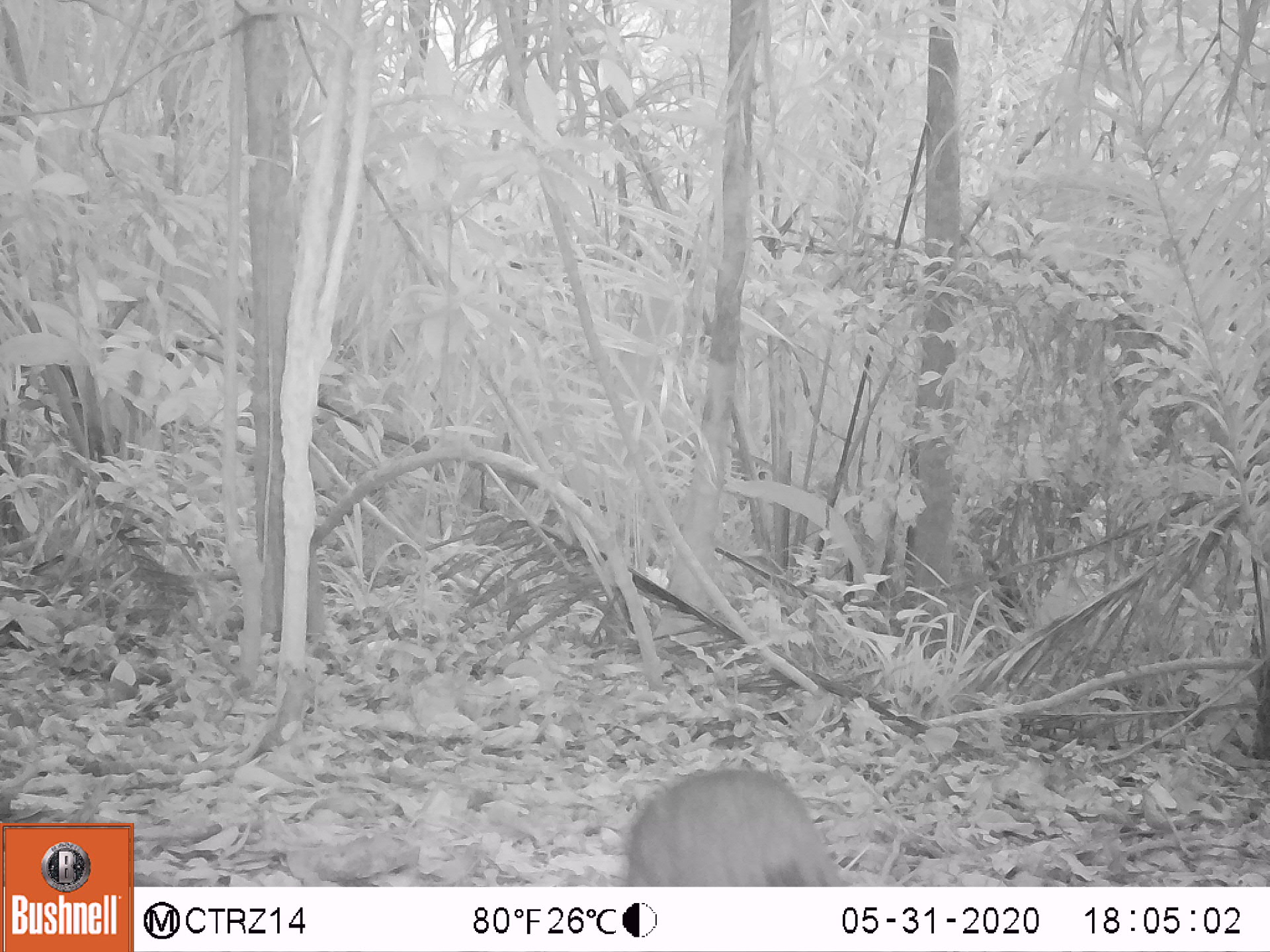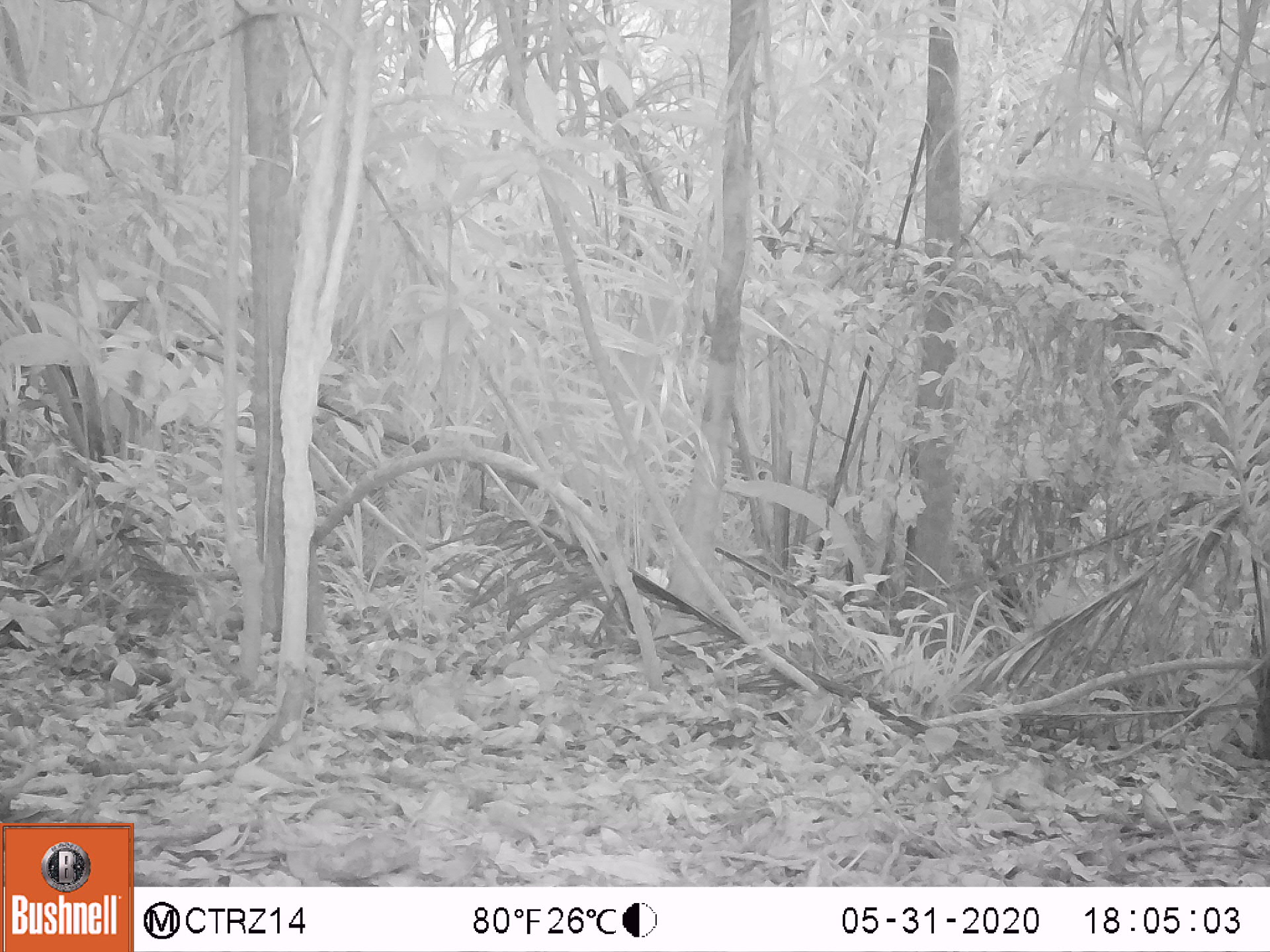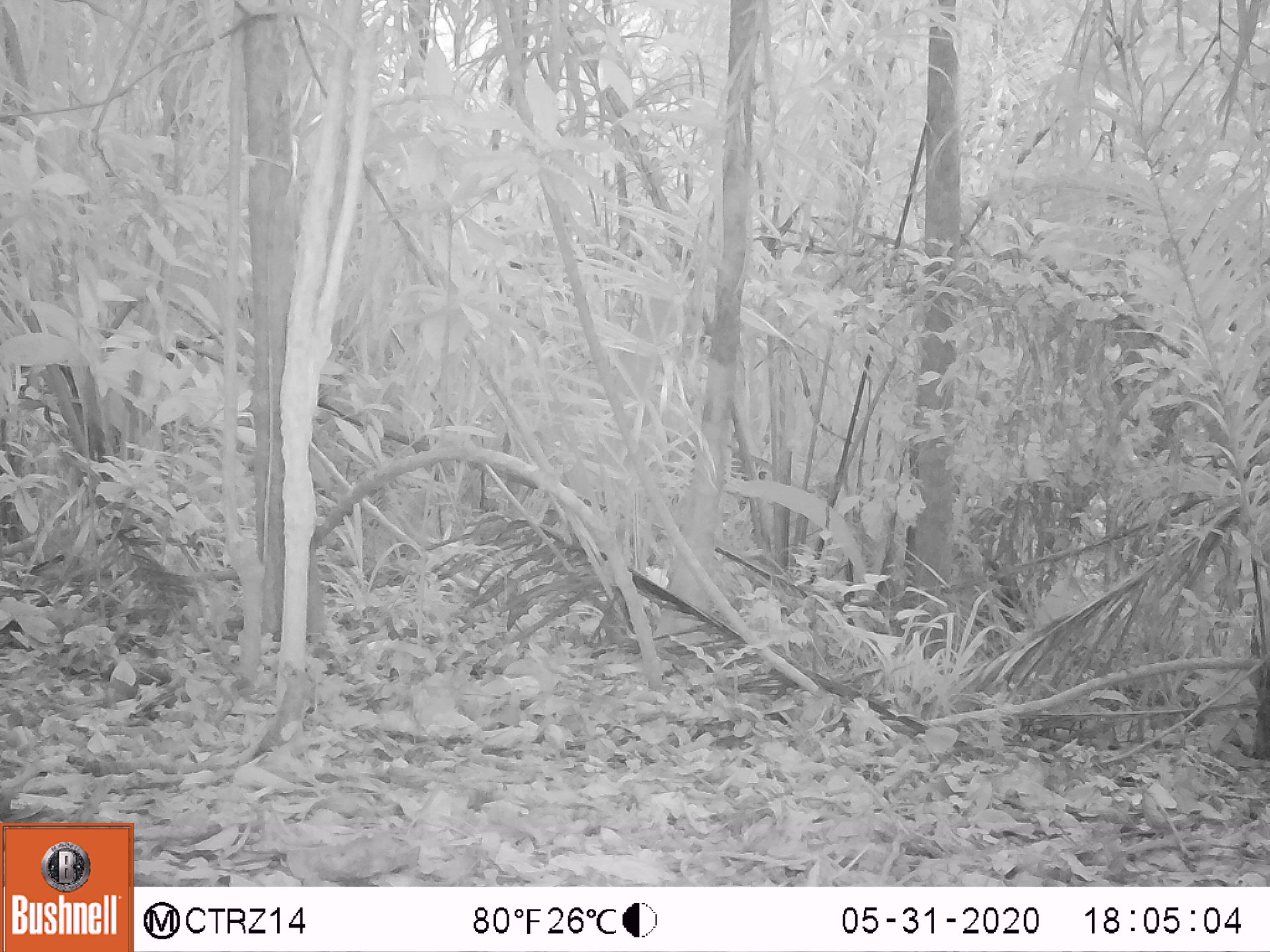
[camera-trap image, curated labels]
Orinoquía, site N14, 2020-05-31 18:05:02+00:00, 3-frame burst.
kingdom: Animalia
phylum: Chordata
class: Mammalia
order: Rodentia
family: Dasyproctidae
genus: Dasyprocta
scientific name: Dasyprocta fuliginosa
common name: black agouti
Black agouti (Dasyprocta fuliginosa).